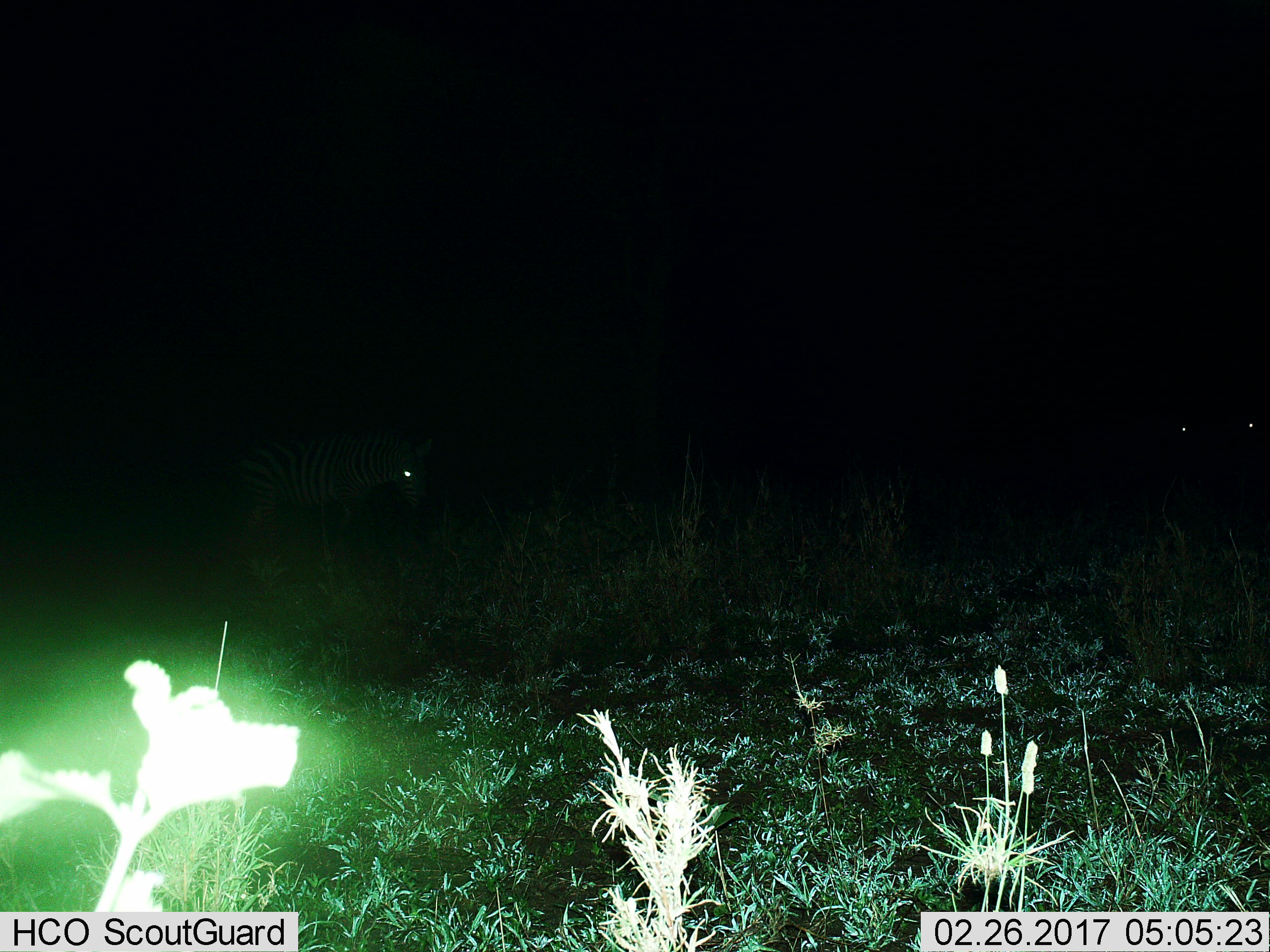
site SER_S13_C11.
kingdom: Animalia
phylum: Chordata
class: Mammalia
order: Perissodactyla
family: Equidae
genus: Equus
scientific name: Equus quagga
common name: plains zebra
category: zebraplains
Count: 1.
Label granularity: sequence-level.